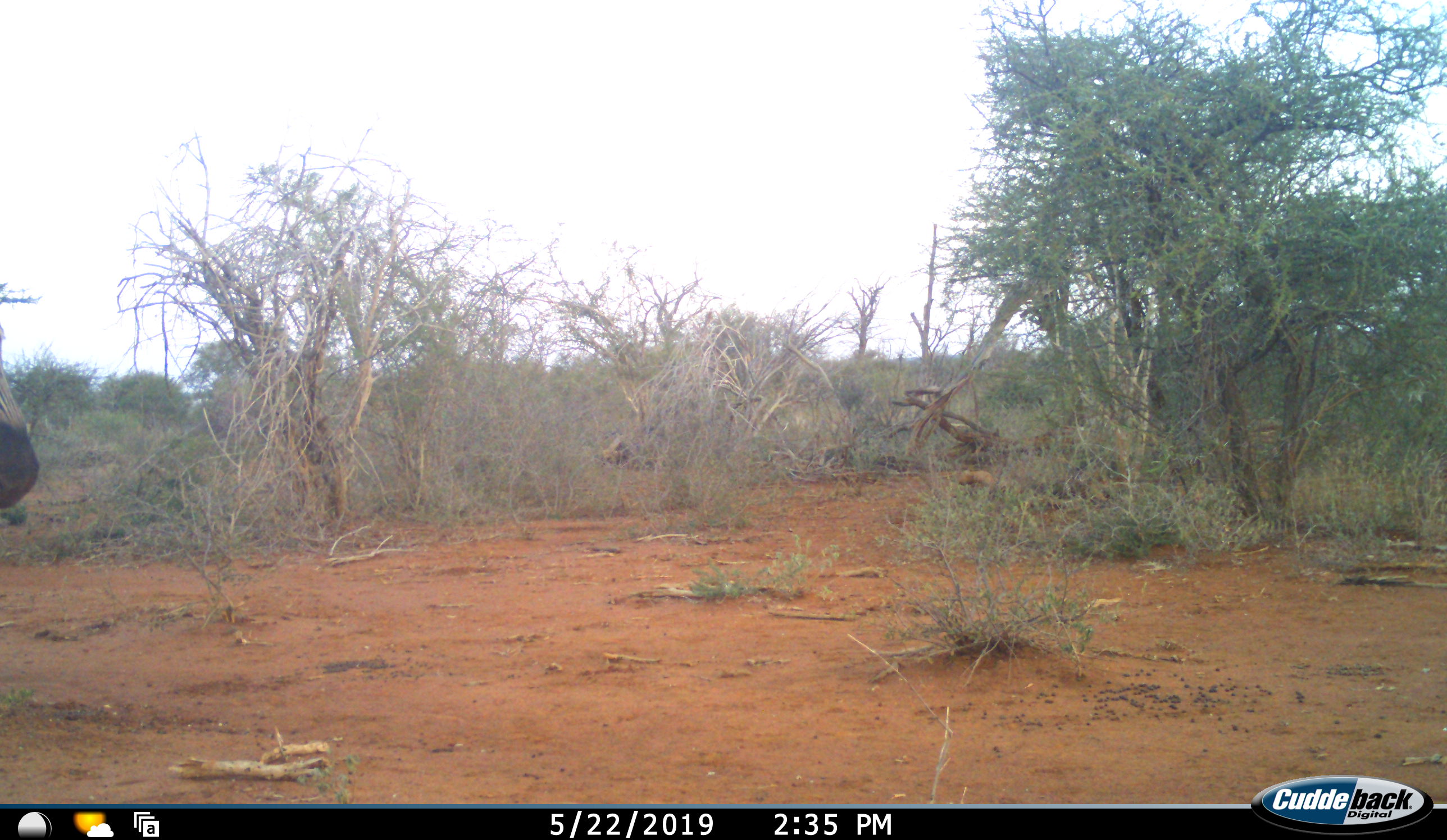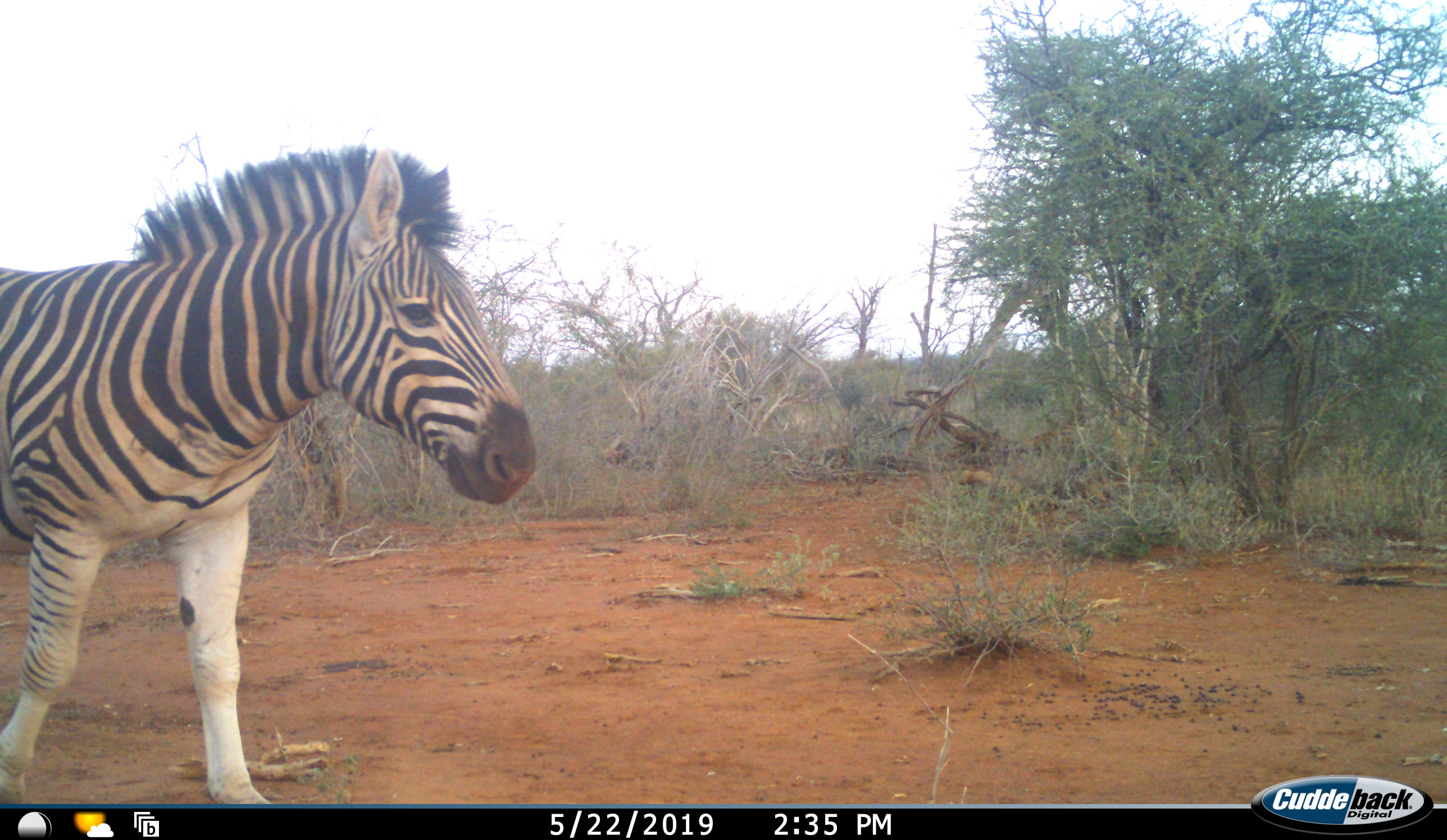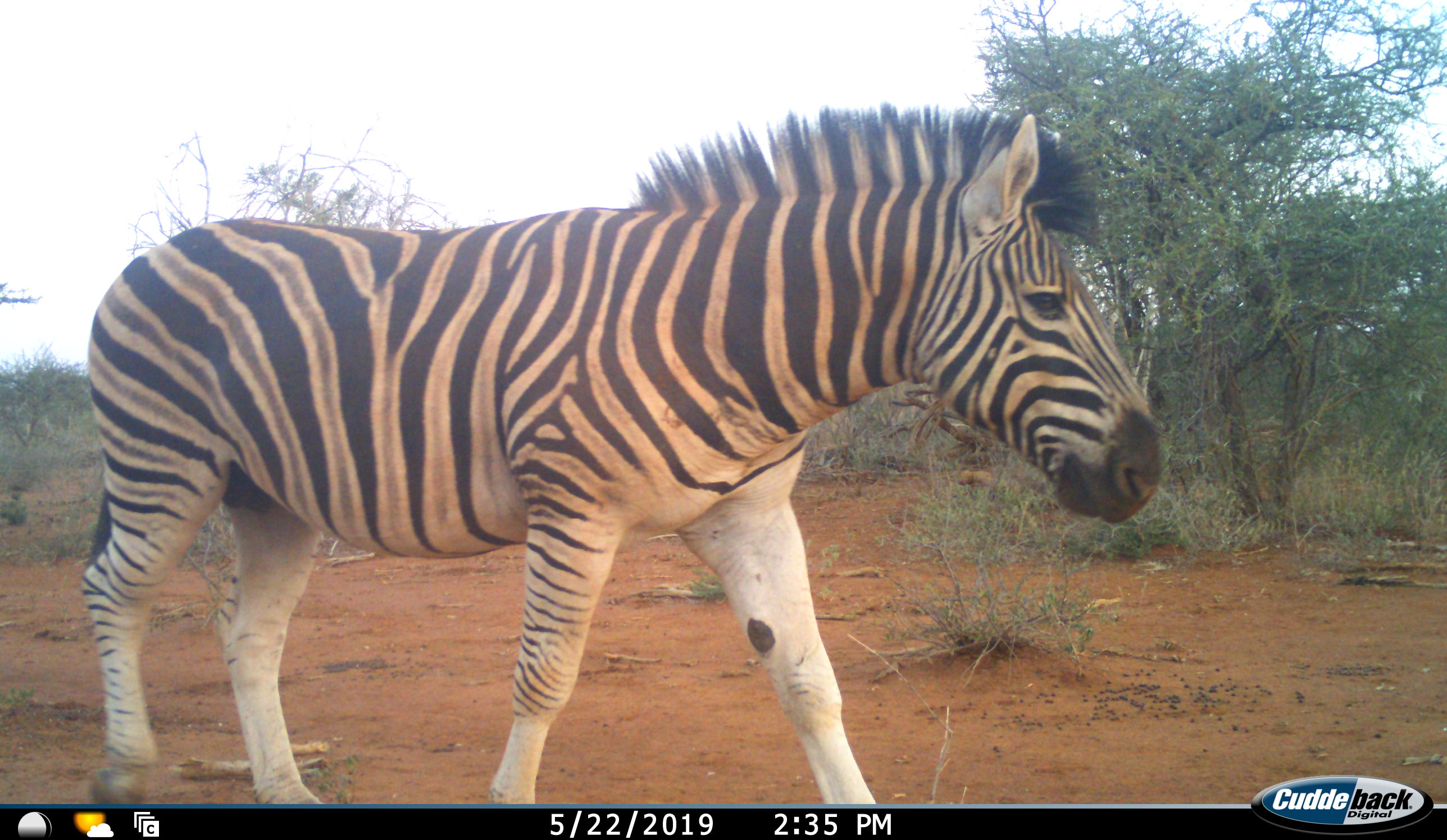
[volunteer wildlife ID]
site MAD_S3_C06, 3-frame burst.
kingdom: Animalia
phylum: Chordata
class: Mammalia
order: Perissodactyla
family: Equidae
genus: Equus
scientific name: Equus quagga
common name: plains zebra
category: zebraplains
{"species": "zebraplains (plains zebra) (Equus quagga)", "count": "1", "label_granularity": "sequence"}